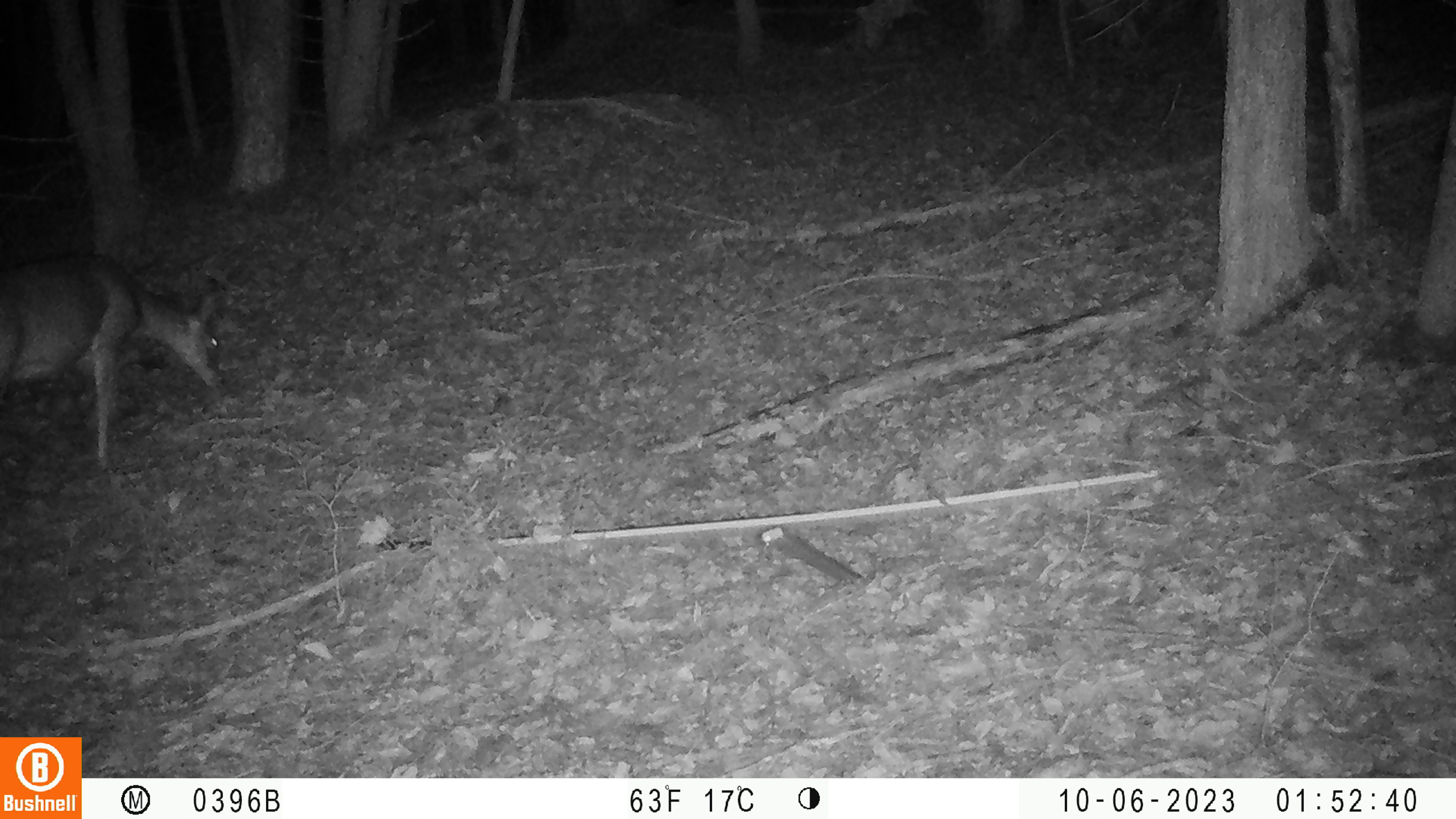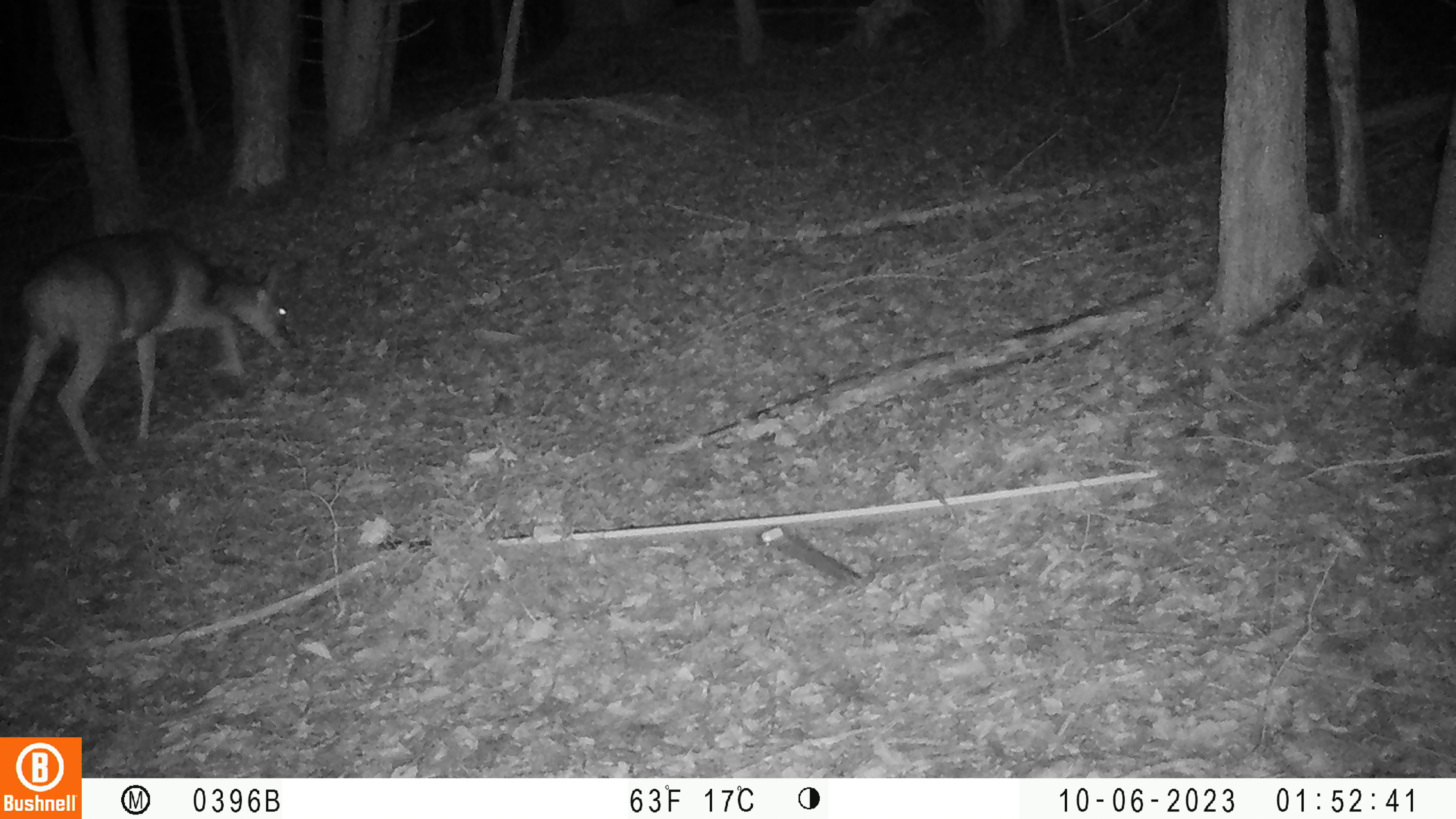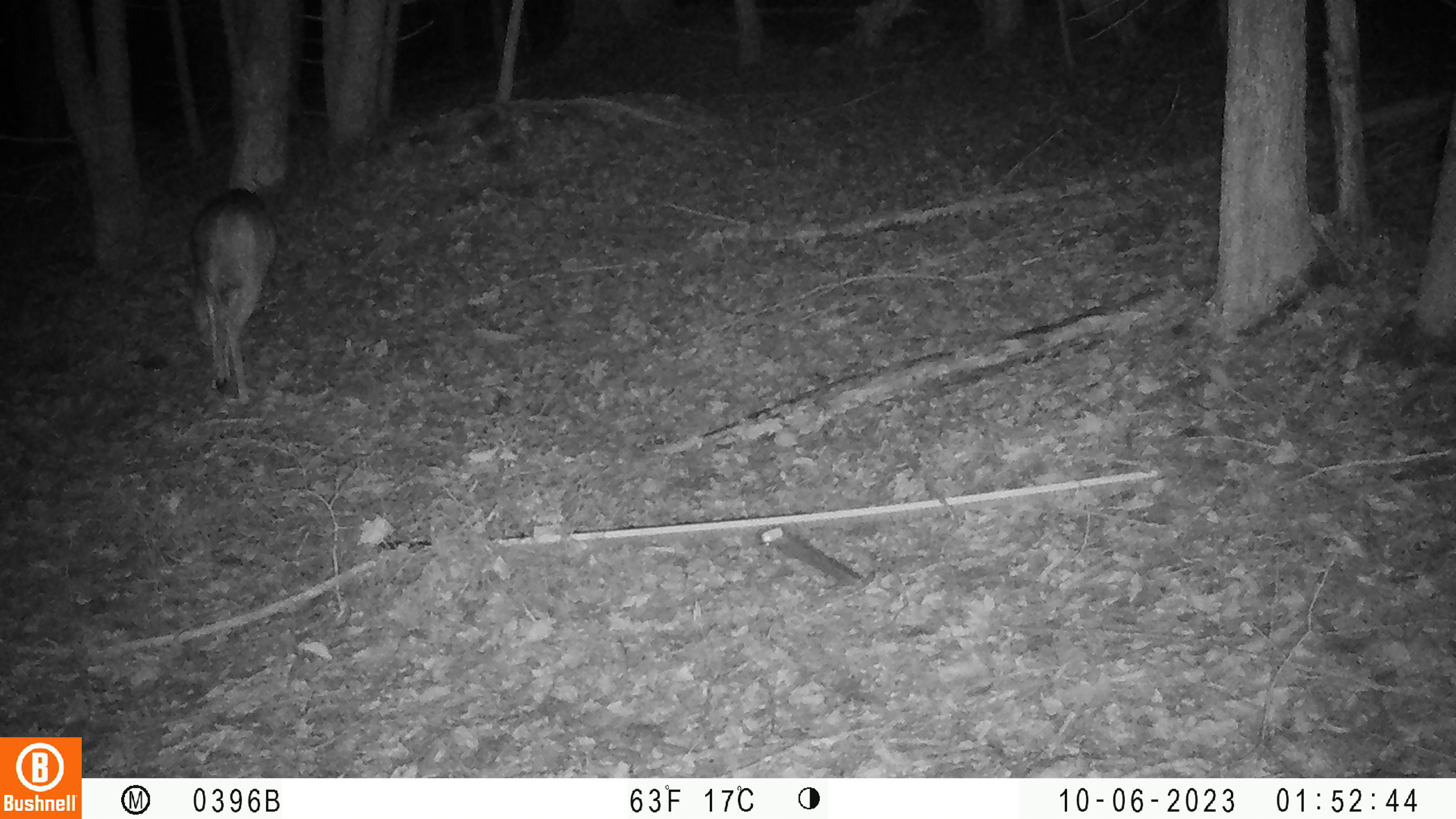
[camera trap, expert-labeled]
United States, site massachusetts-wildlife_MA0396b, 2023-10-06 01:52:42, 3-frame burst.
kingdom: Animalia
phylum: Chordata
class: Mammalia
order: Artiodactyla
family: Cervidae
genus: Odocoileus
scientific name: Odocoileus virginianus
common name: white-tailed deer